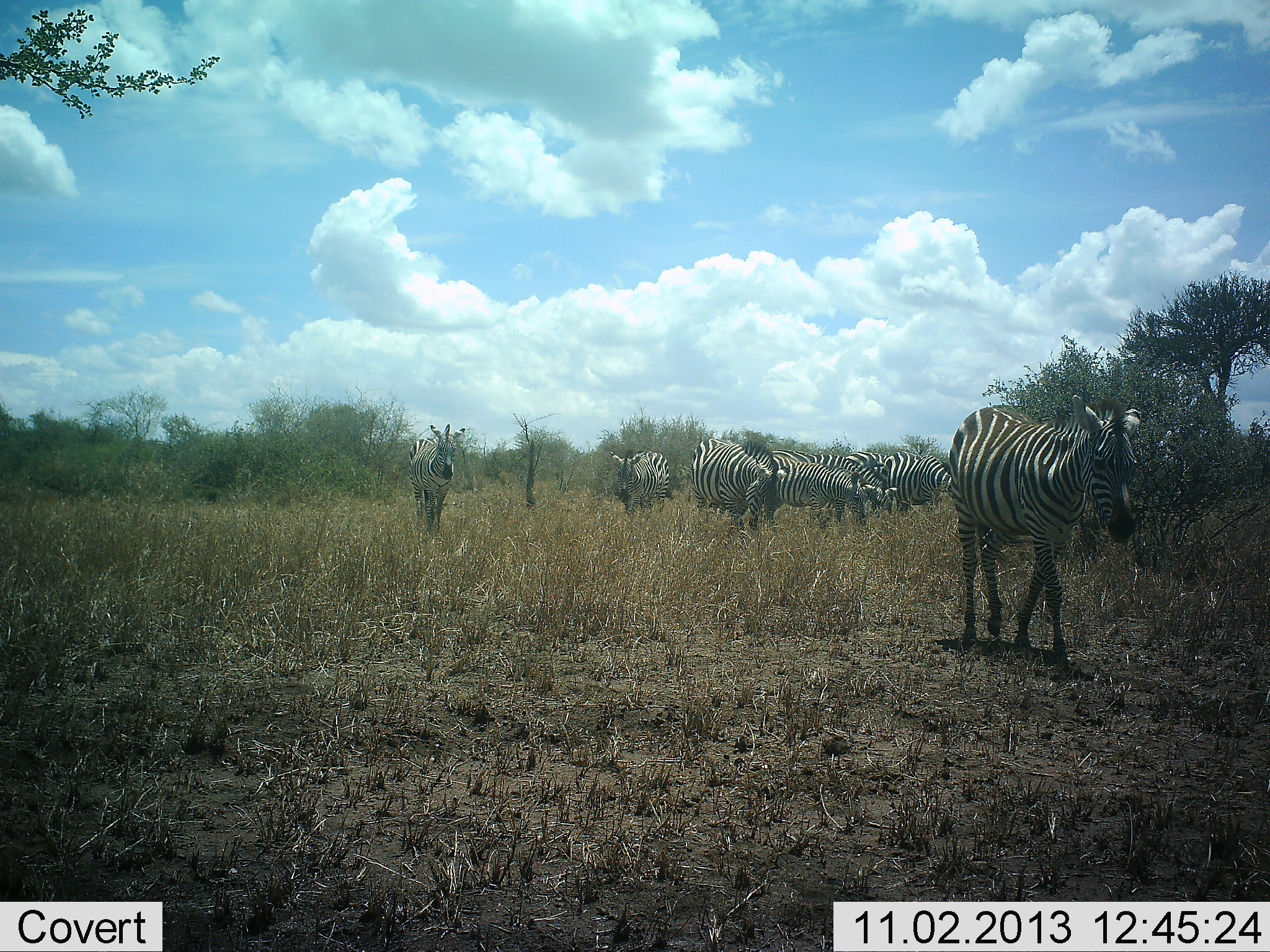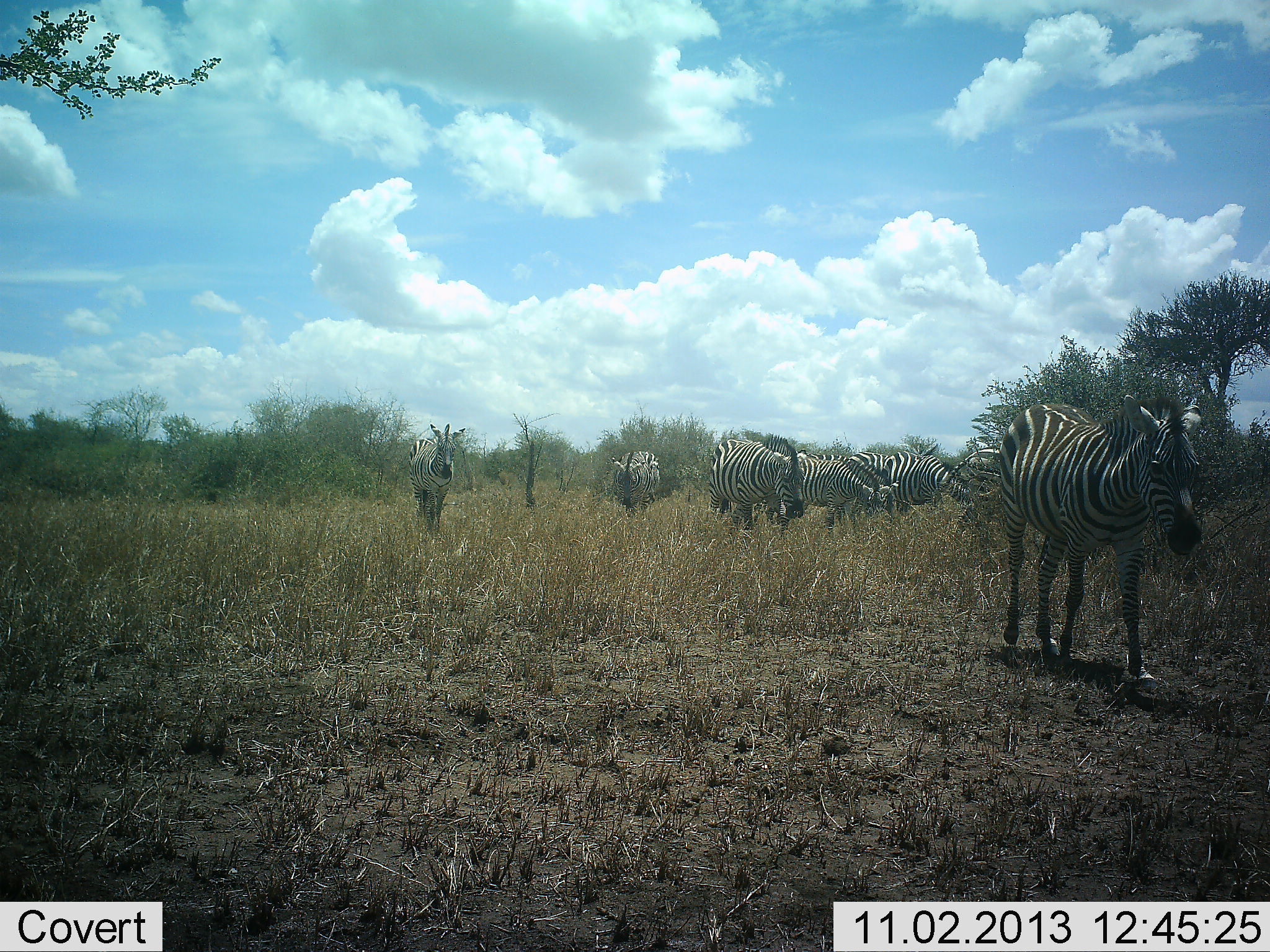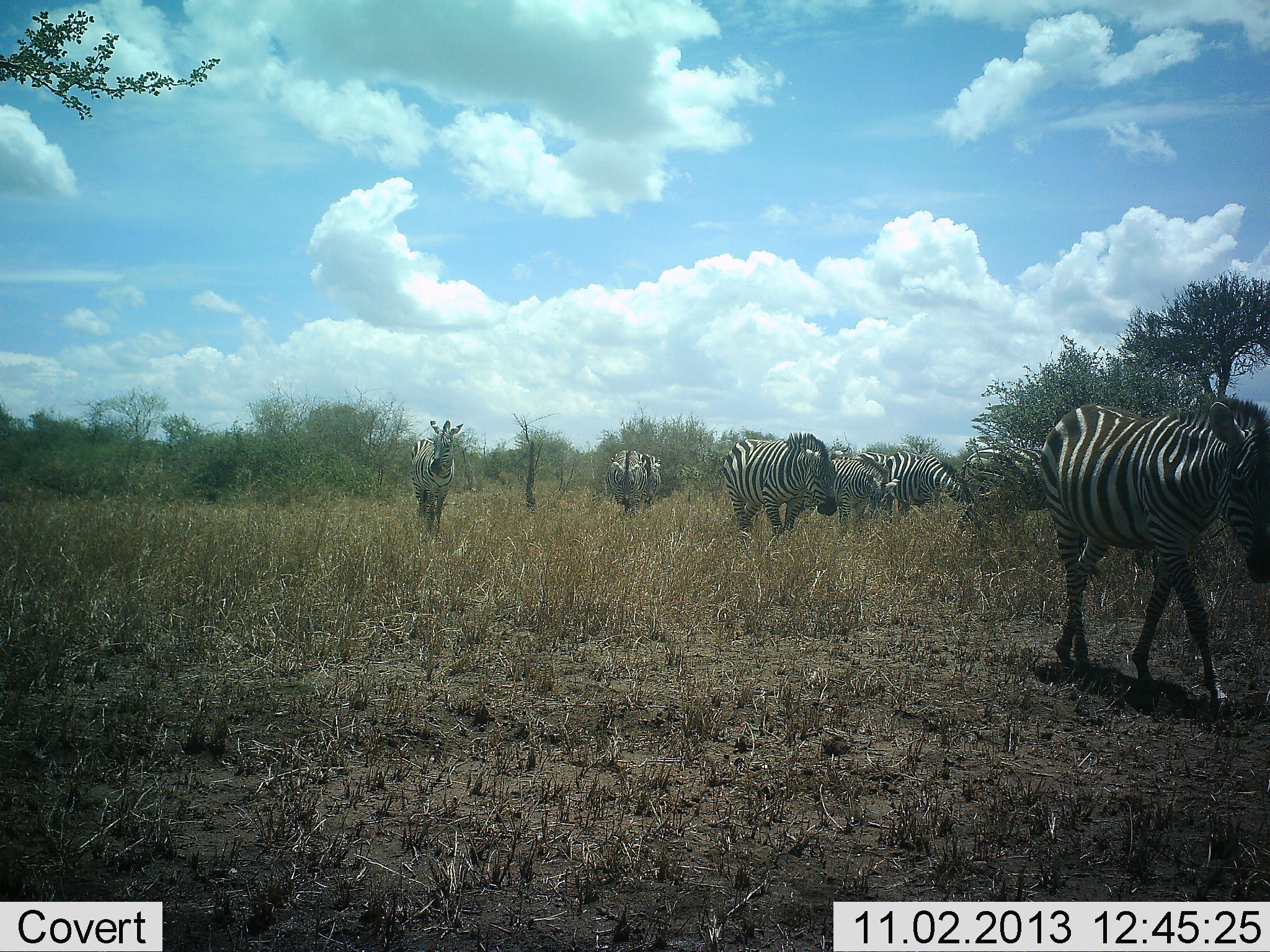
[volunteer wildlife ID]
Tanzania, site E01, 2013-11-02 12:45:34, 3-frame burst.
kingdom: Animalia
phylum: Chordata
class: Mammalia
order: Perissodactyla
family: Equidae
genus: Equus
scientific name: Equus quagga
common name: plains zebra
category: zebra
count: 7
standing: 60%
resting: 0%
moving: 80%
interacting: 0%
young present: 0%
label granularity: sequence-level